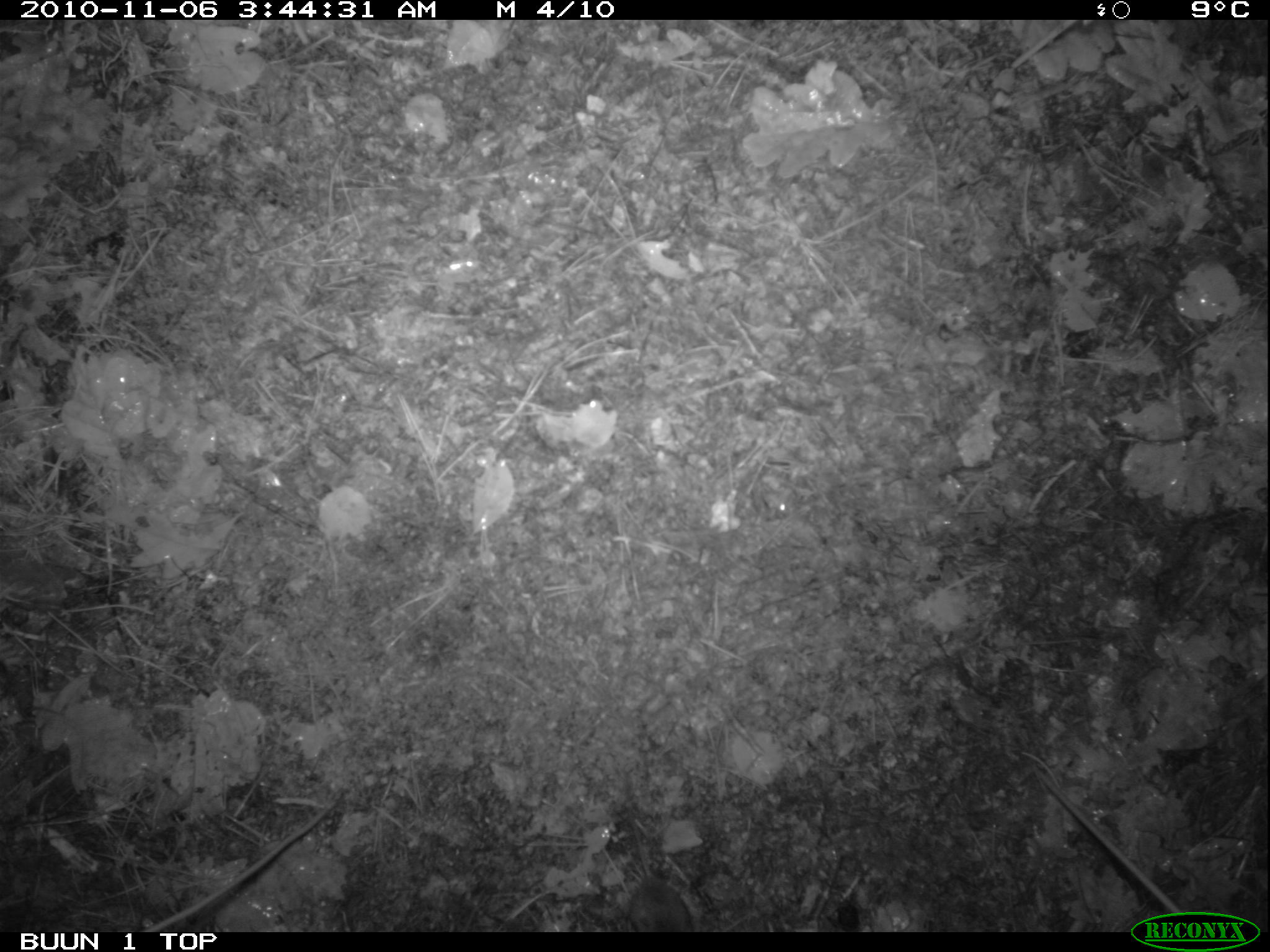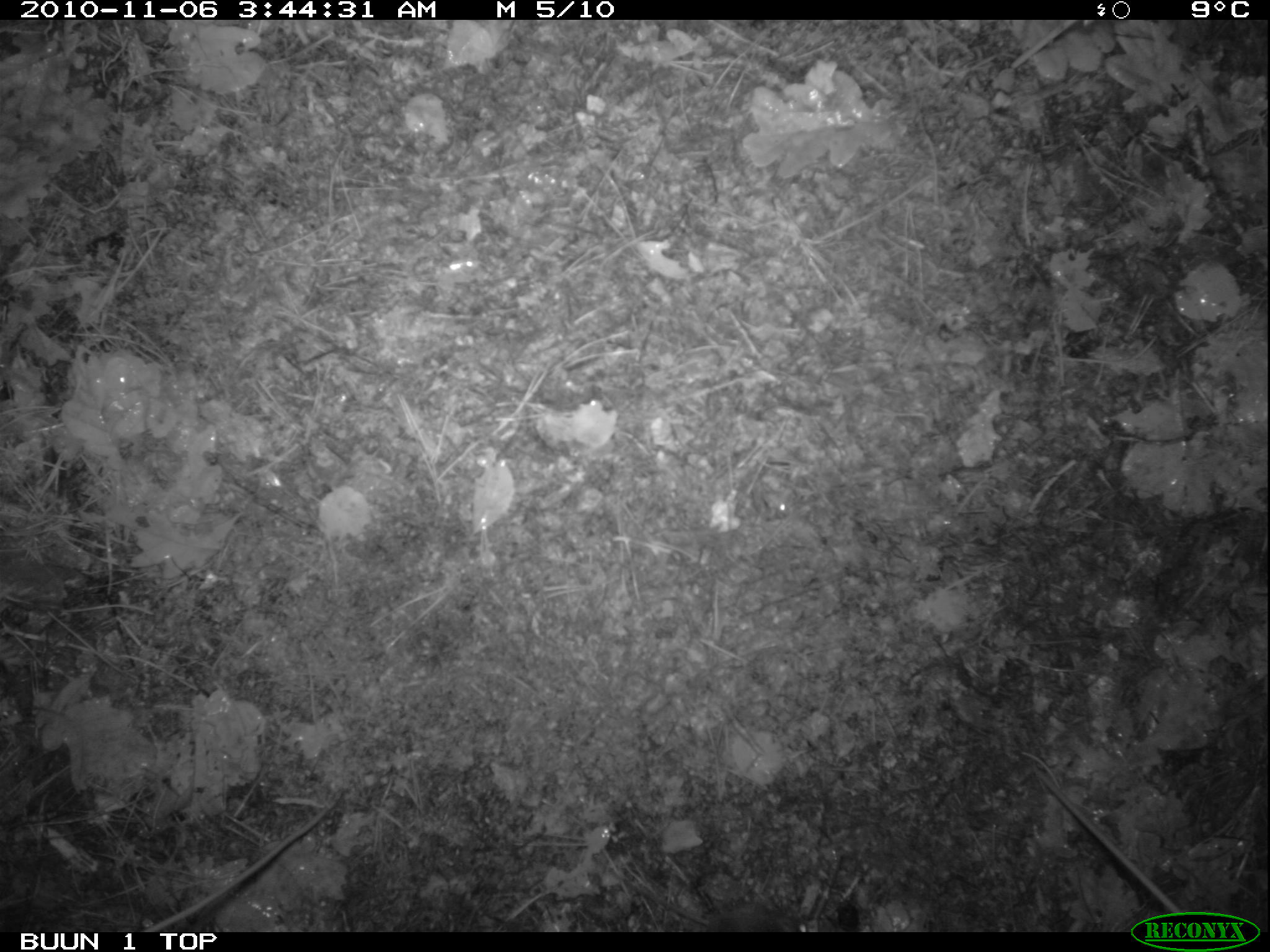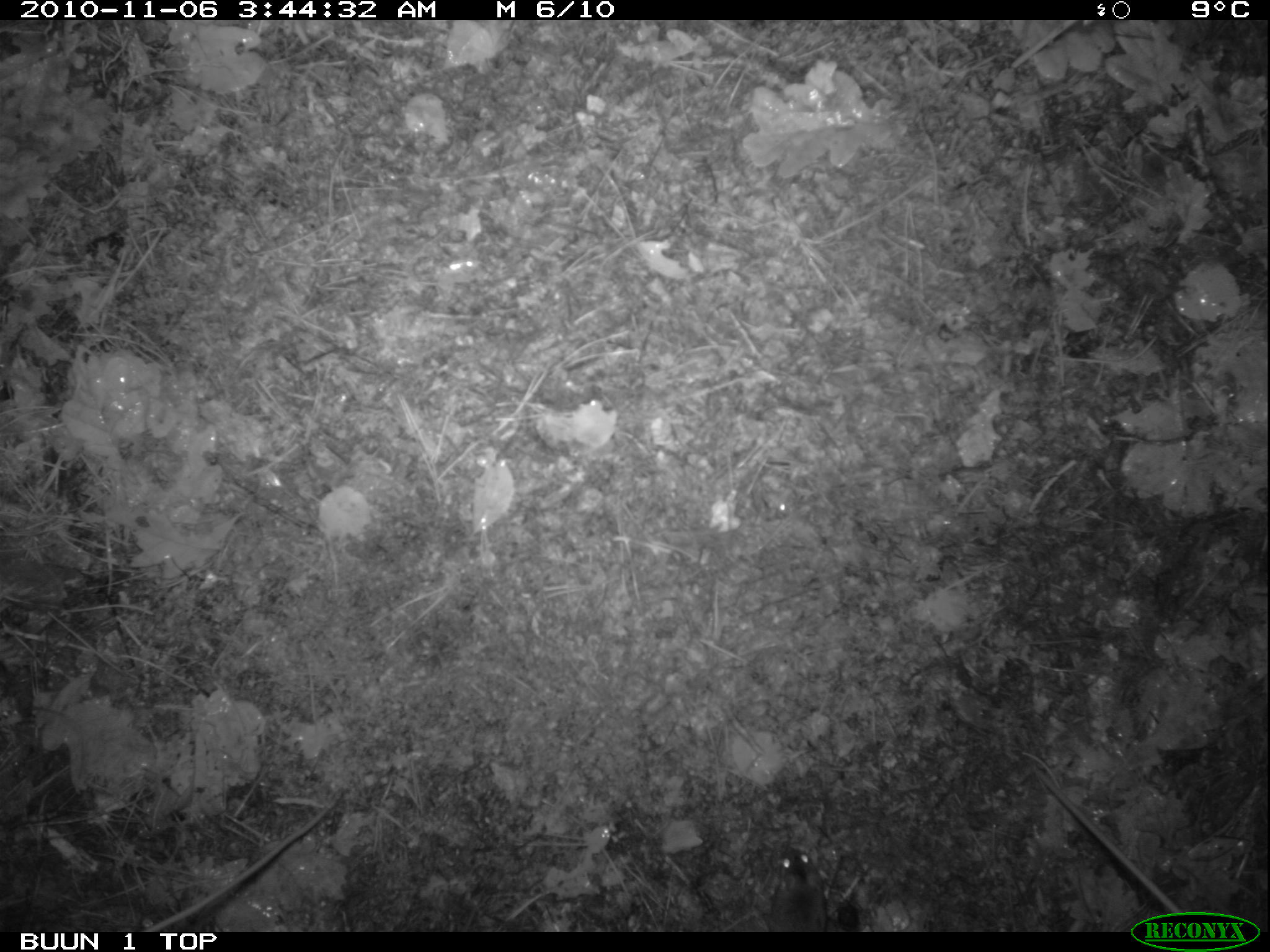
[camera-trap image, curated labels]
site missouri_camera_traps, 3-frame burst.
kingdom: Animalia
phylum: Chordata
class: Mammalia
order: Rodentia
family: Muridae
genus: Apodemus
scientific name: Apodemus sylvaticus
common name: wood mouse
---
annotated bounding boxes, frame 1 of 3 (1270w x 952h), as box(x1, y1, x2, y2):
wood mouse: box(609, 800, 698, 929)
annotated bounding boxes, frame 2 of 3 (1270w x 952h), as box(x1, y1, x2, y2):
wood mouse: box(617, 867, 809, 929)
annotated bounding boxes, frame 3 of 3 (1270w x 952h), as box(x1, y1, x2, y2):
wood mouse: box(745, 826, 845, 943)